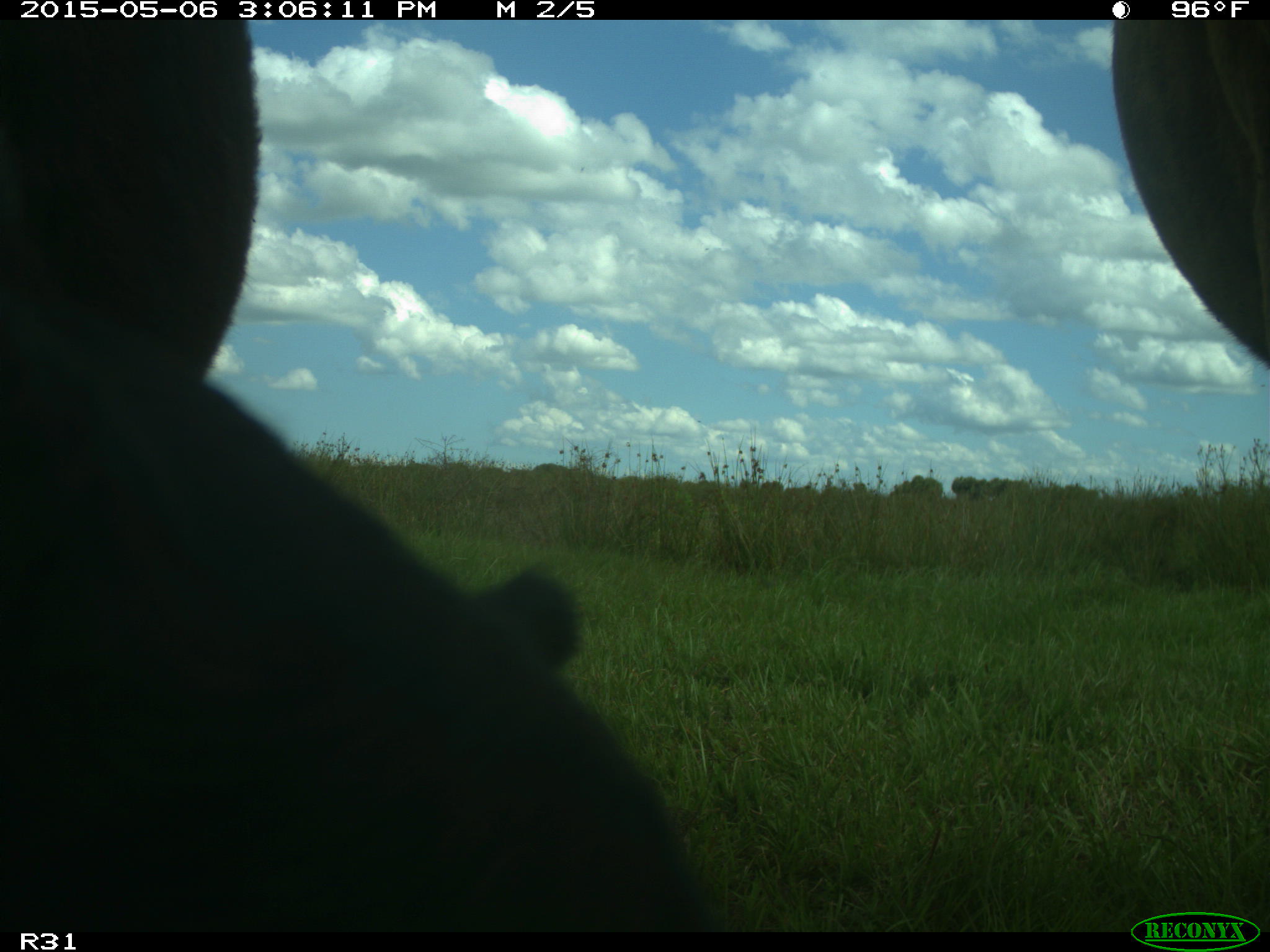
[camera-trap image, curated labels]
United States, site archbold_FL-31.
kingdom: Animalia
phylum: Chordata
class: Mammalia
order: Artiodactyla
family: Bovidae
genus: Bos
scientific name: Bos taurus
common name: domestic cow